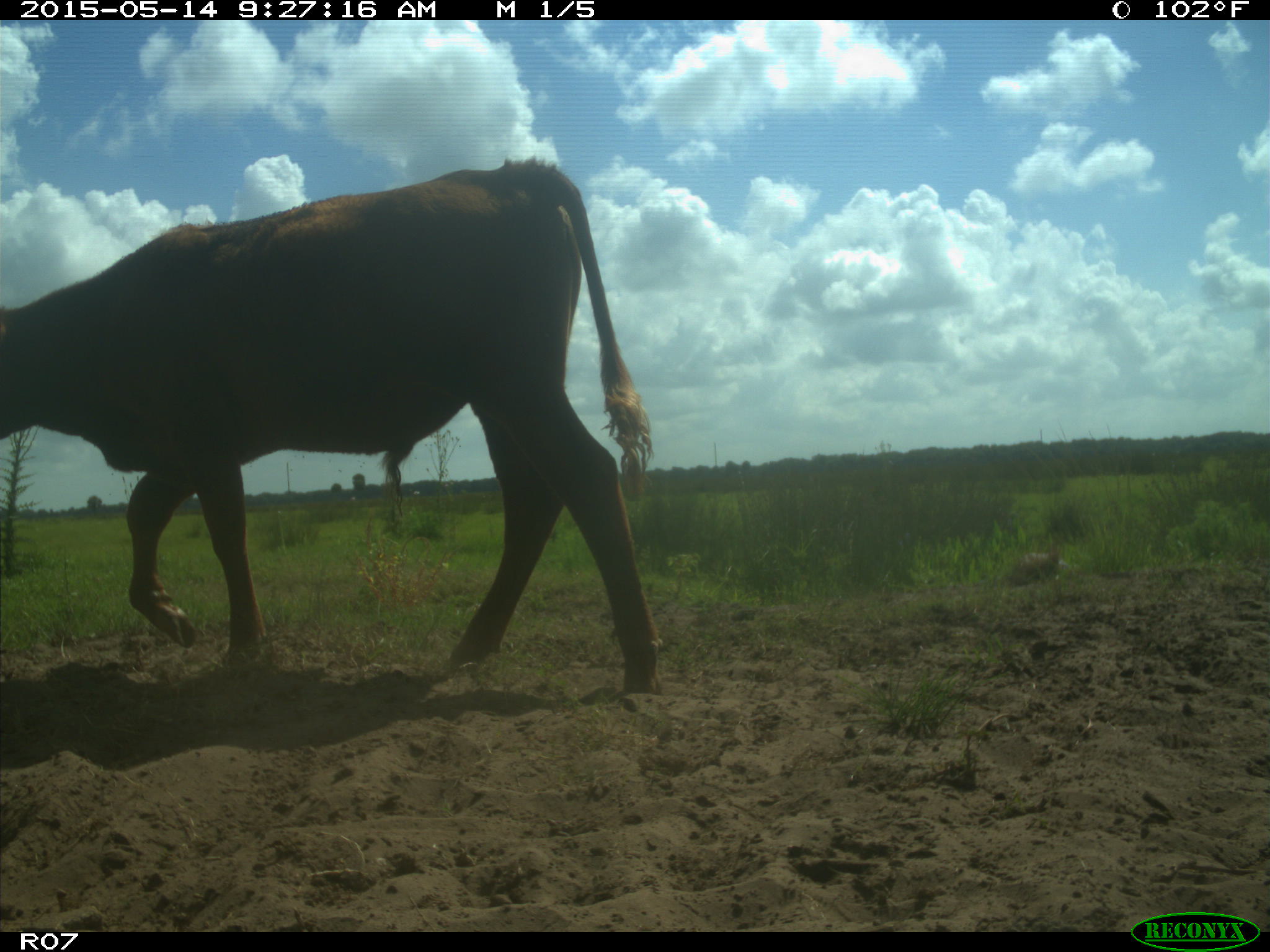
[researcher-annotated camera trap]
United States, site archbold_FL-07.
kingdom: Animalia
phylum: Chordata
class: Mammalia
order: Artiodactyla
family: Bovidae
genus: Bos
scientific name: Bos taurus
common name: domestic cow